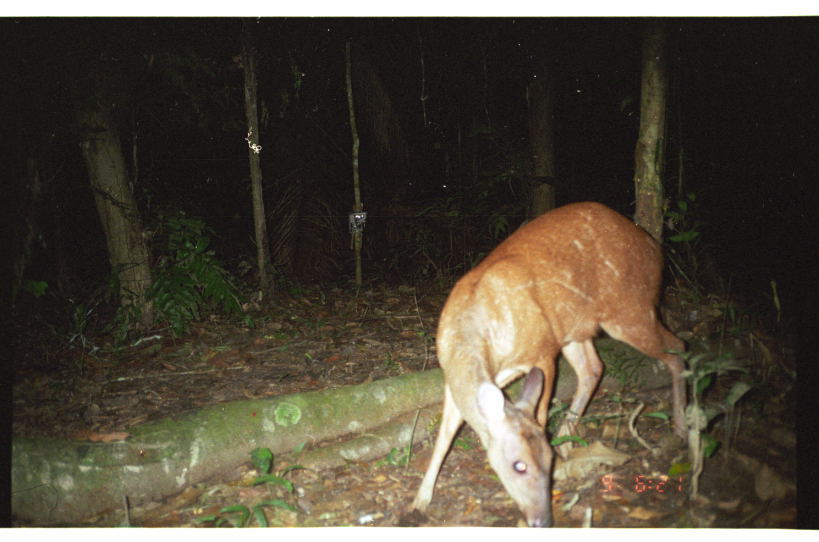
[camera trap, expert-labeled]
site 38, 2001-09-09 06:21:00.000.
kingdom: Animalia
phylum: Chordata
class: Mammalia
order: Artiodactyla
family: Cervidae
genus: Mazama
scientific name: Mazama americana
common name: red brocket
Mazama americana (red brocket).